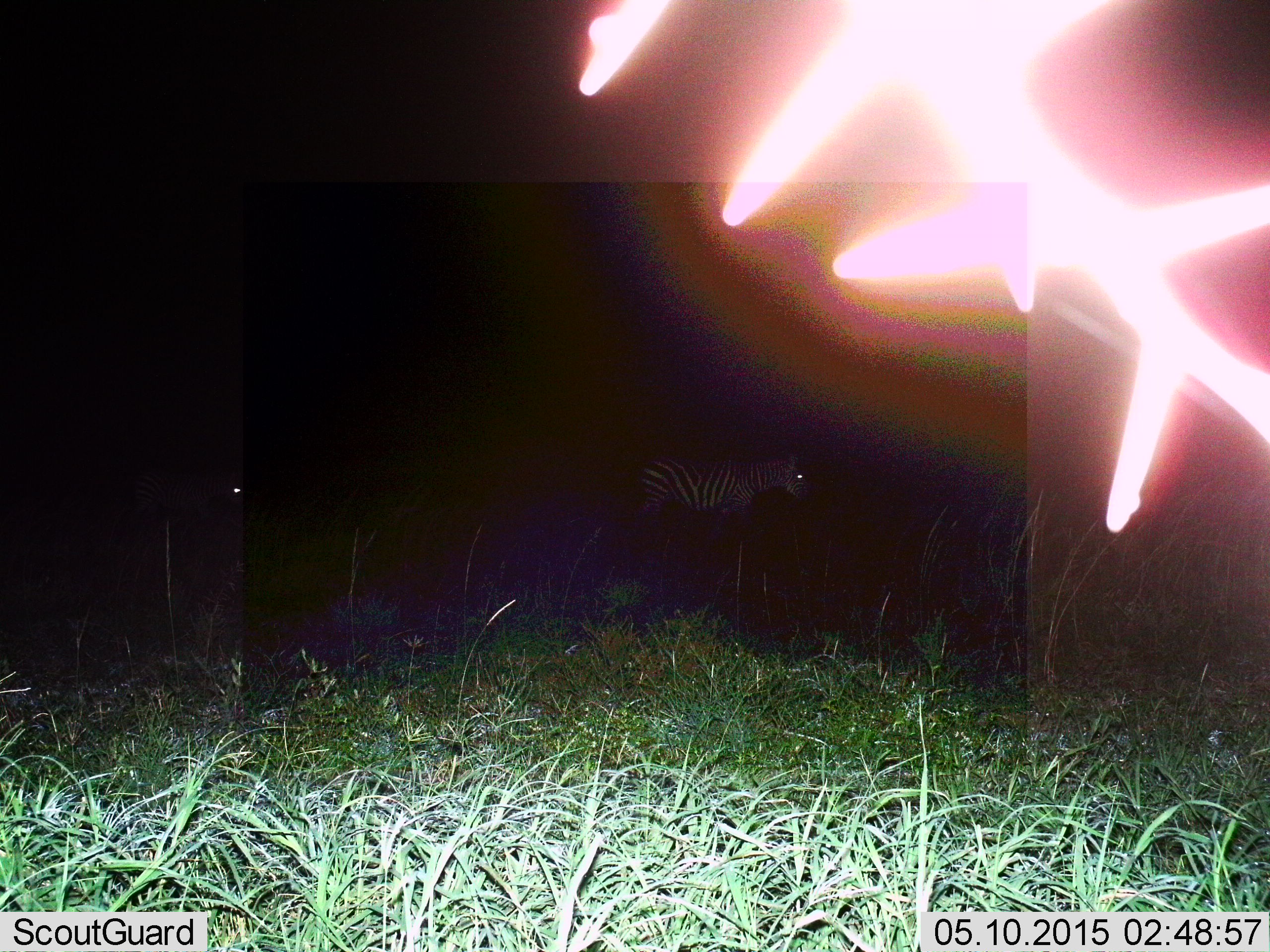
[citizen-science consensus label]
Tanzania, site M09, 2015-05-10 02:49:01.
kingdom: Animalia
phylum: Chordata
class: Mammalia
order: Perissodactyla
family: Equidae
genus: Equus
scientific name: Equus quagga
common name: plains zebra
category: zebra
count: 2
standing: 70%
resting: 0%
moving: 30%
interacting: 0%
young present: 0%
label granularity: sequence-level